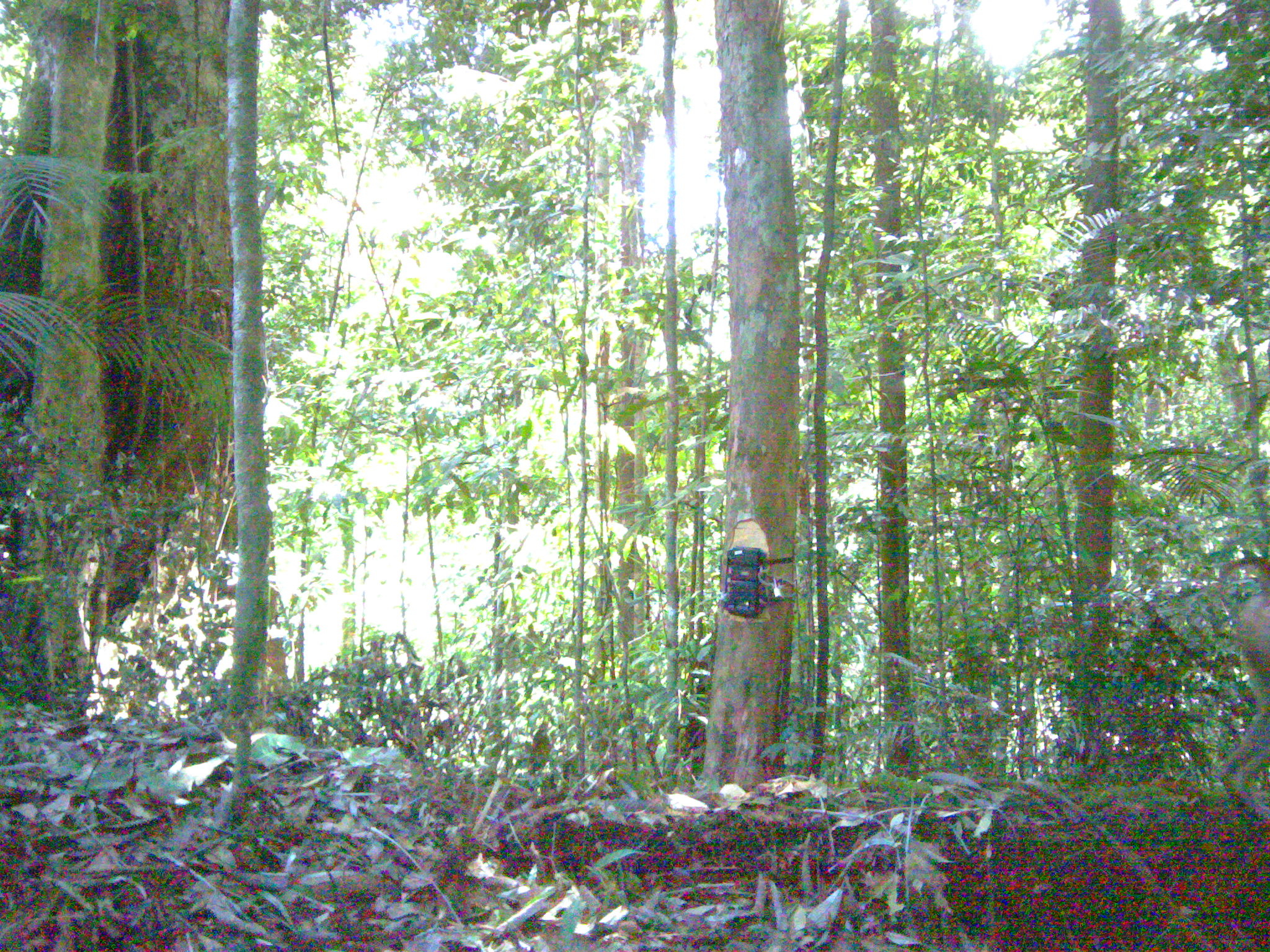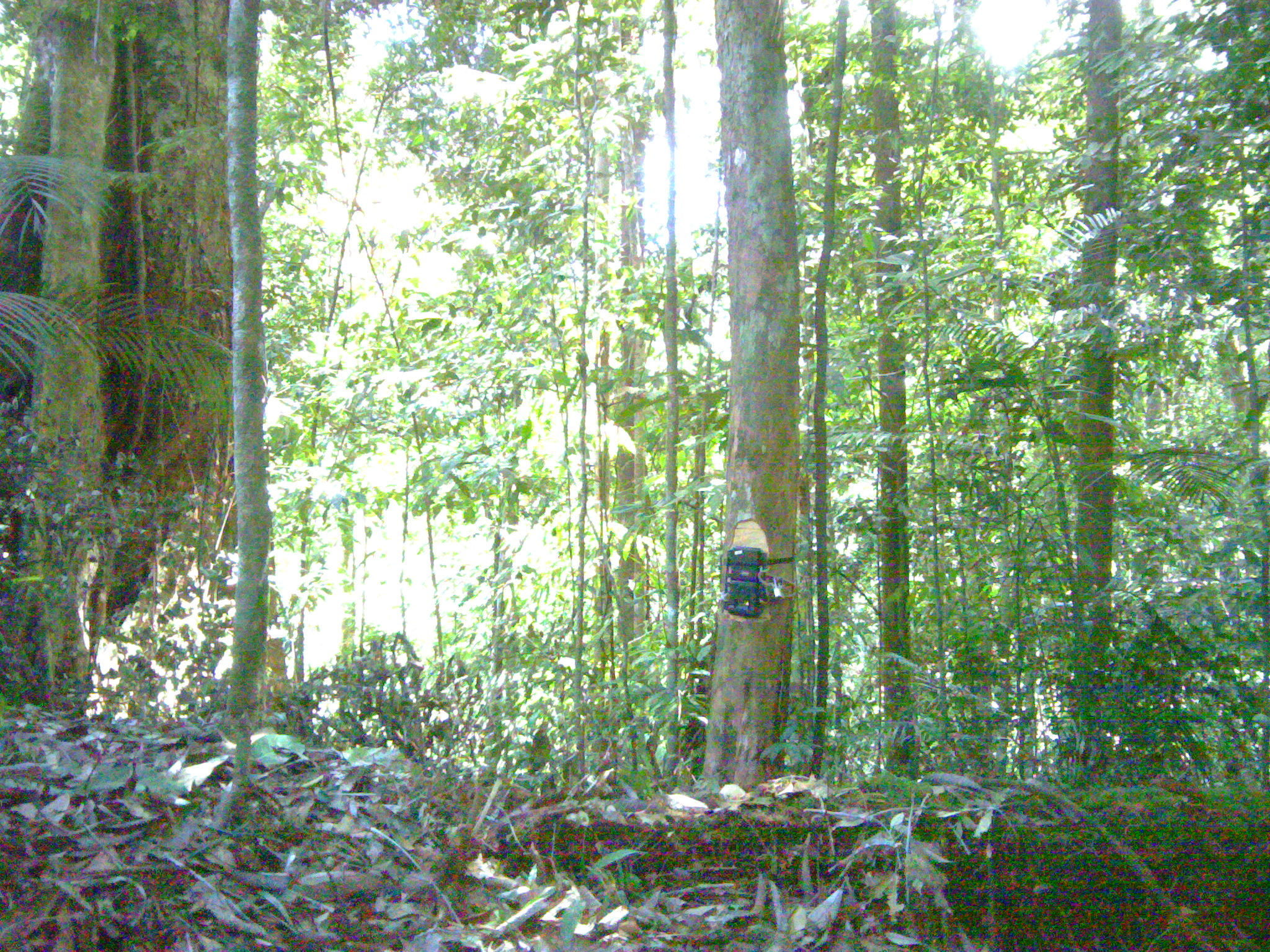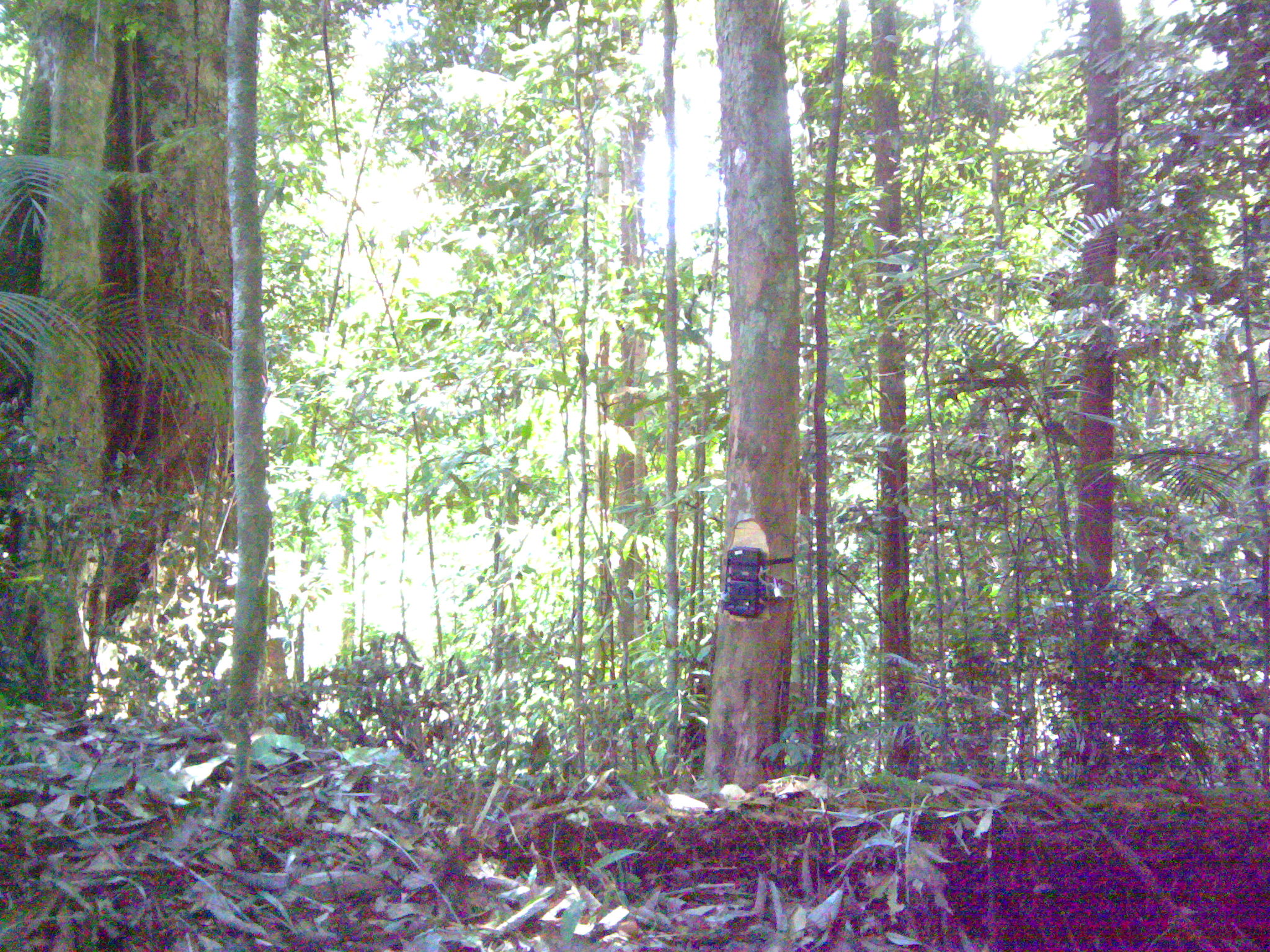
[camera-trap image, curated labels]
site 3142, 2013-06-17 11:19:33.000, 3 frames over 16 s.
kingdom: Animalia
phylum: Chordata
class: Mammalia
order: Primates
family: Cercopithecidae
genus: Macaca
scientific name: Macaca nemestrina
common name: southern pig-tailed macaque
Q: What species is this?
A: Macaca nemestrina (southern pig-tailed macaque).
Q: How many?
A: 1.